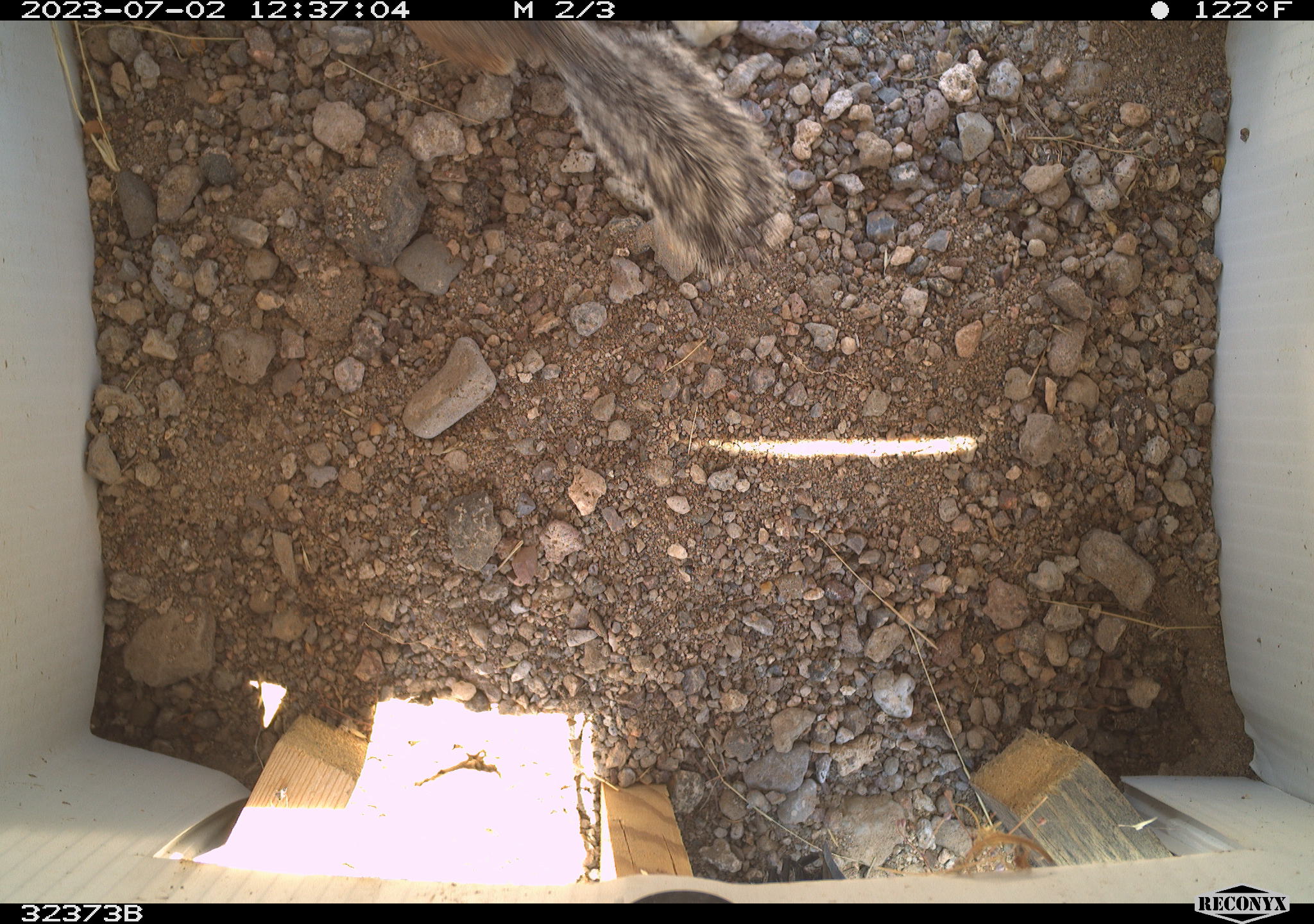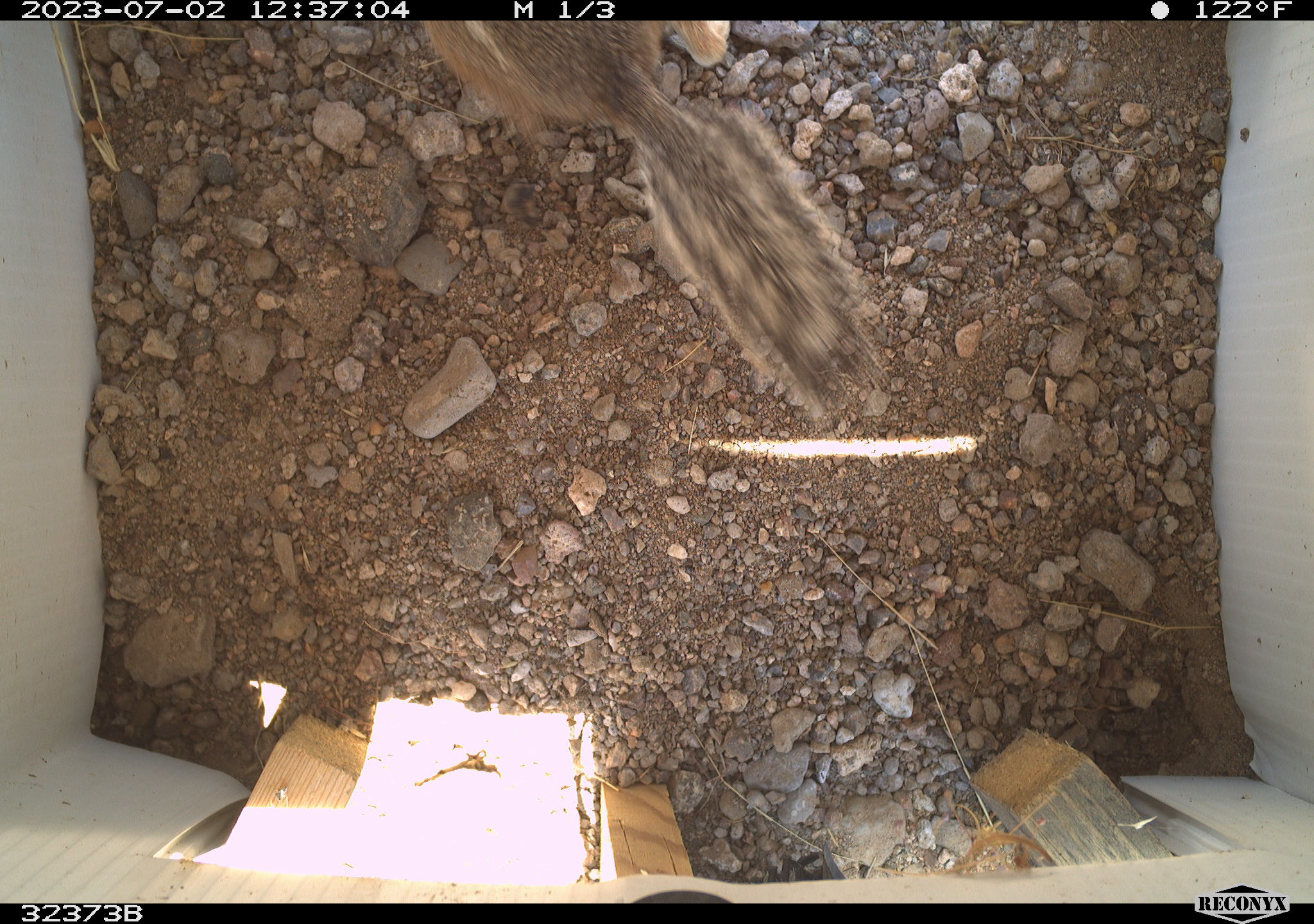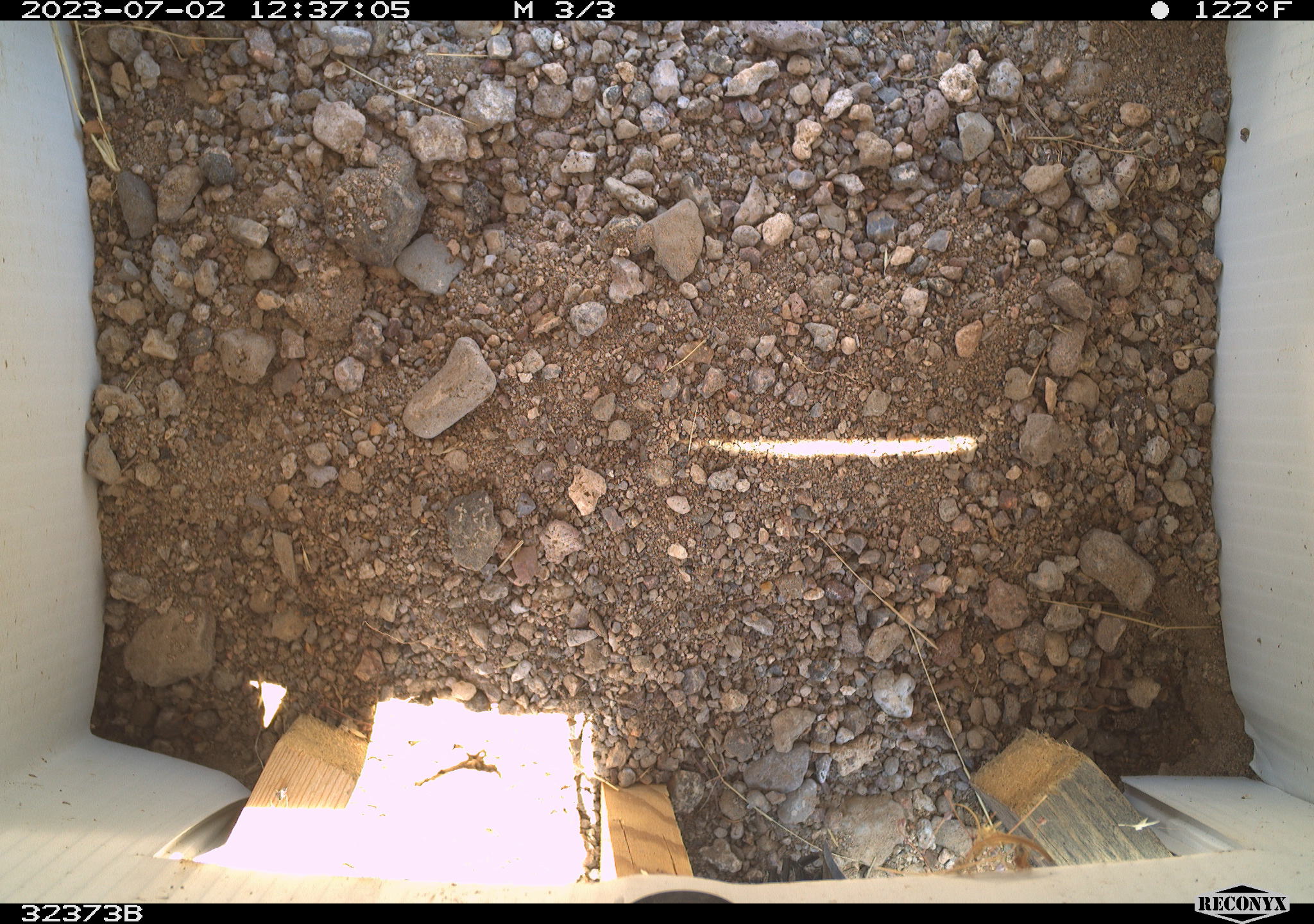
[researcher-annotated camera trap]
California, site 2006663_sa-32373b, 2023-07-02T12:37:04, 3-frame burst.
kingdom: Animalia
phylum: Chordata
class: Mammalia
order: Rodentia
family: Sciuridae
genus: Ammospermophilus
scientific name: Ammospermophilus leucurus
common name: white-tailed antelope squirrel